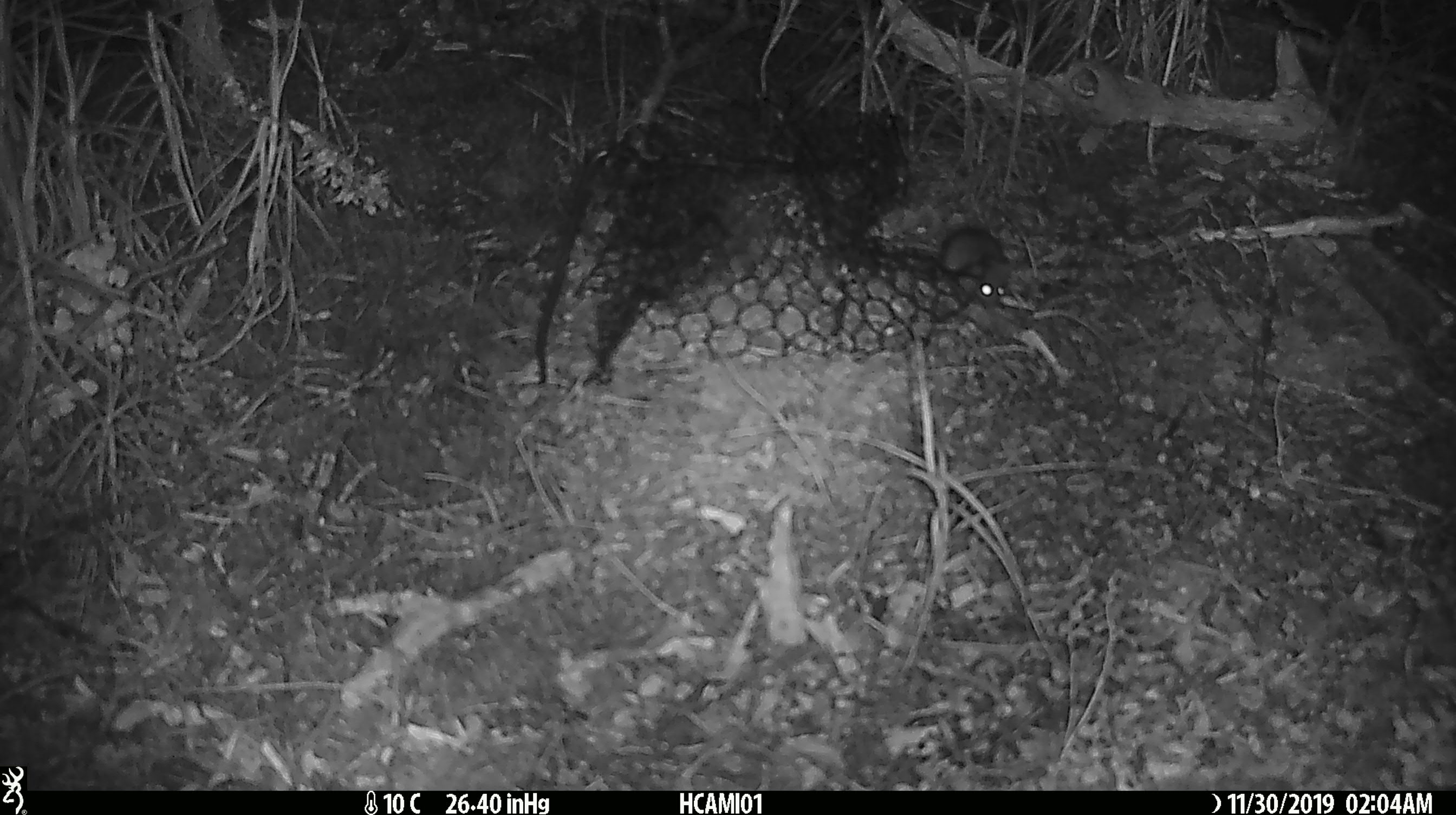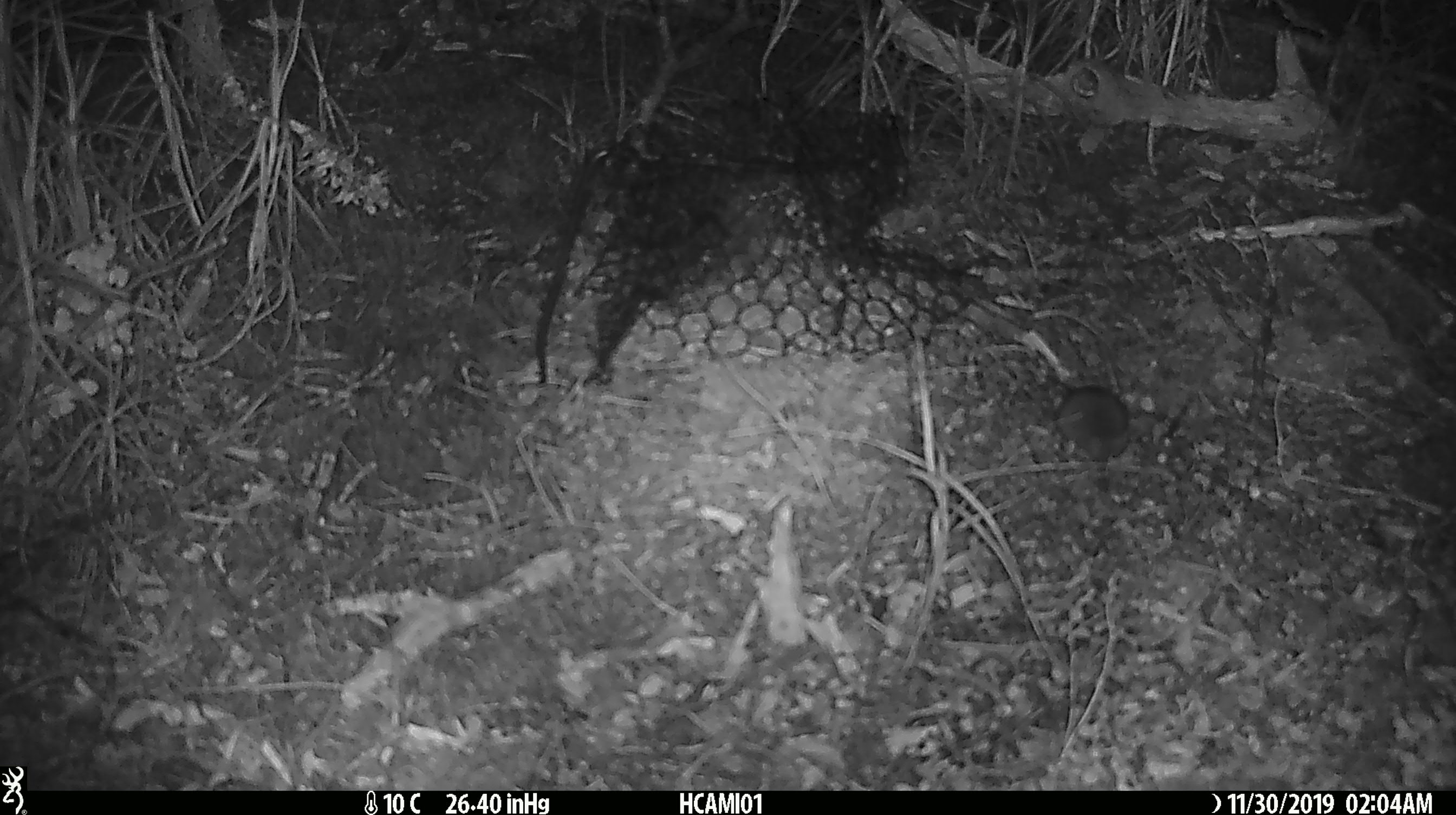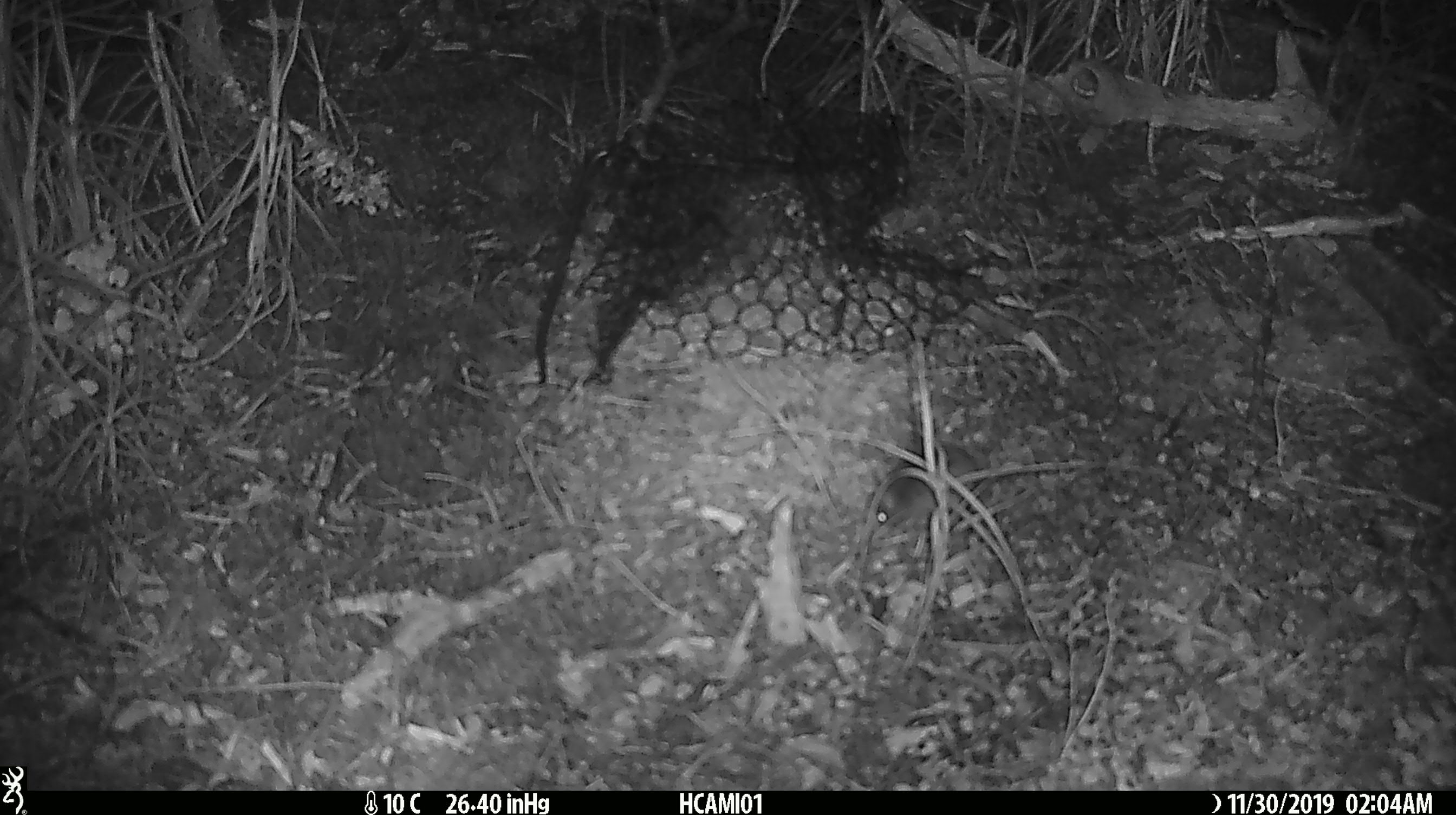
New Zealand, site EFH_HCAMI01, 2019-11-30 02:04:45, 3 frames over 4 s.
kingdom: Animalia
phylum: Chordata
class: Mammalia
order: Rodentia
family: Muridae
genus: Mus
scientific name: Mus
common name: mouse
Mouse (Mus).